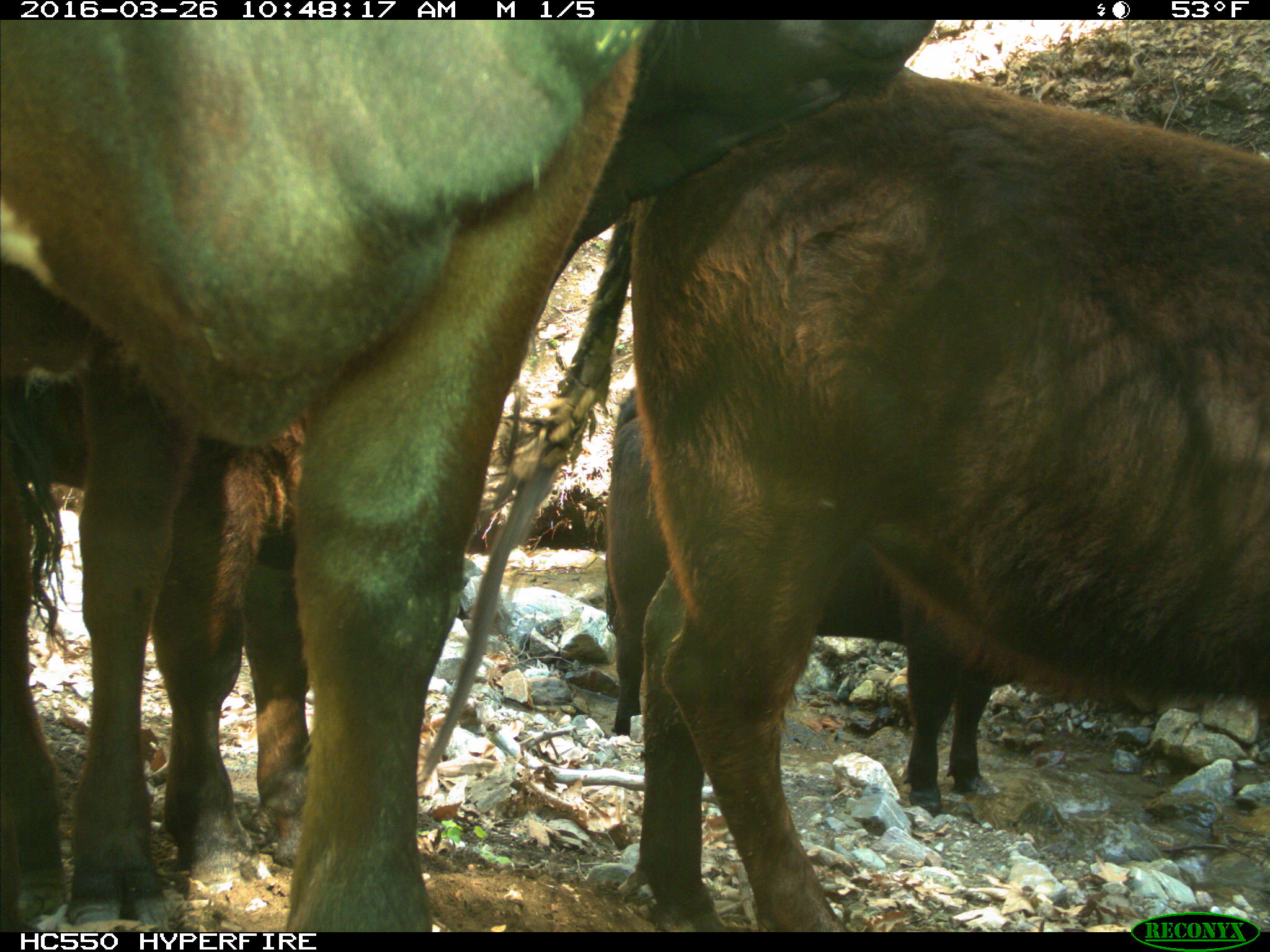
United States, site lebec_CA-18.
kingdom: Animalia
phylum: Chordata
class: Mammalia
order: Artiodactyla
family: Bovidae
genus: Bos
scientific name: Bos taurus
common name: domestic cow